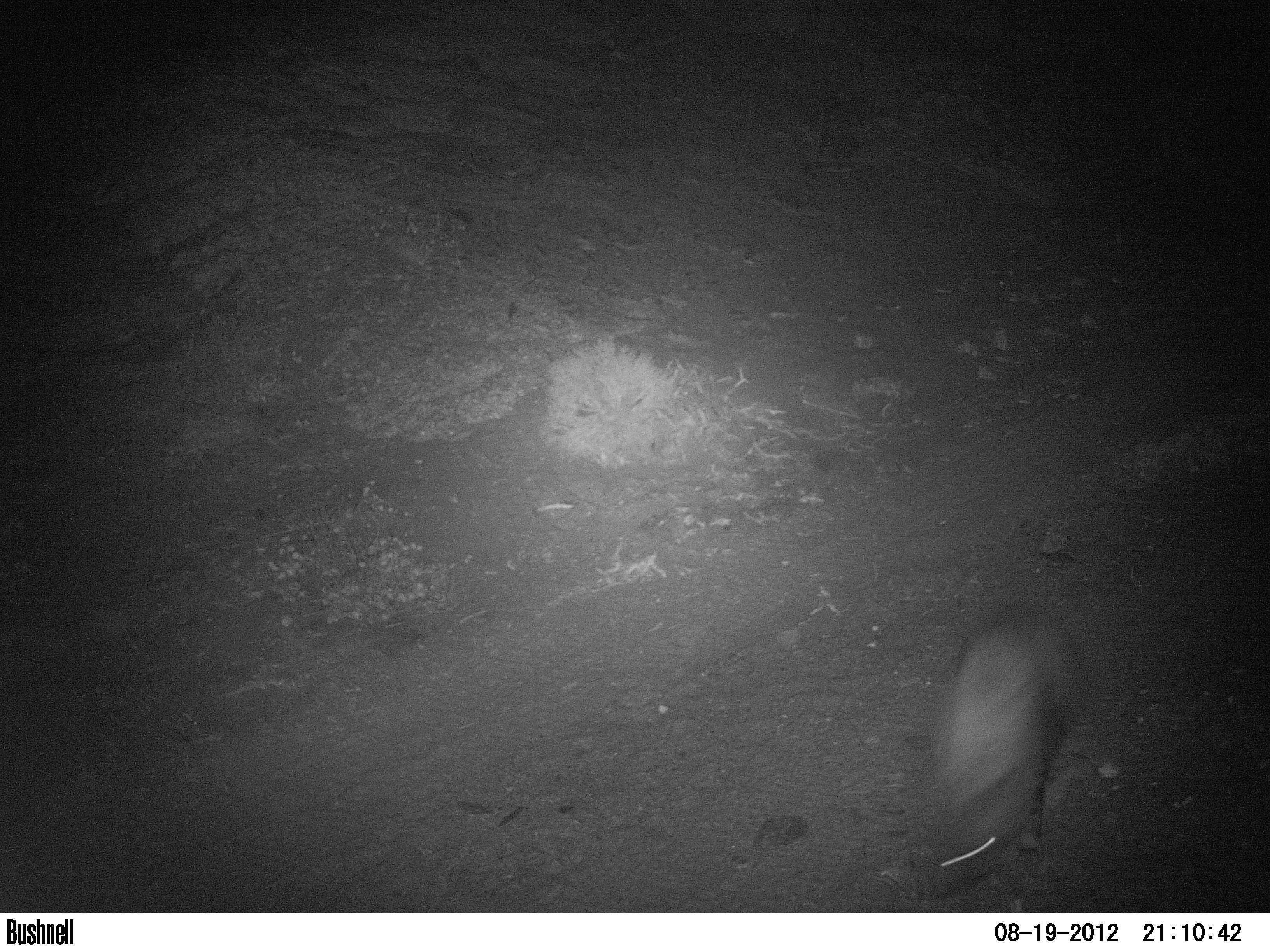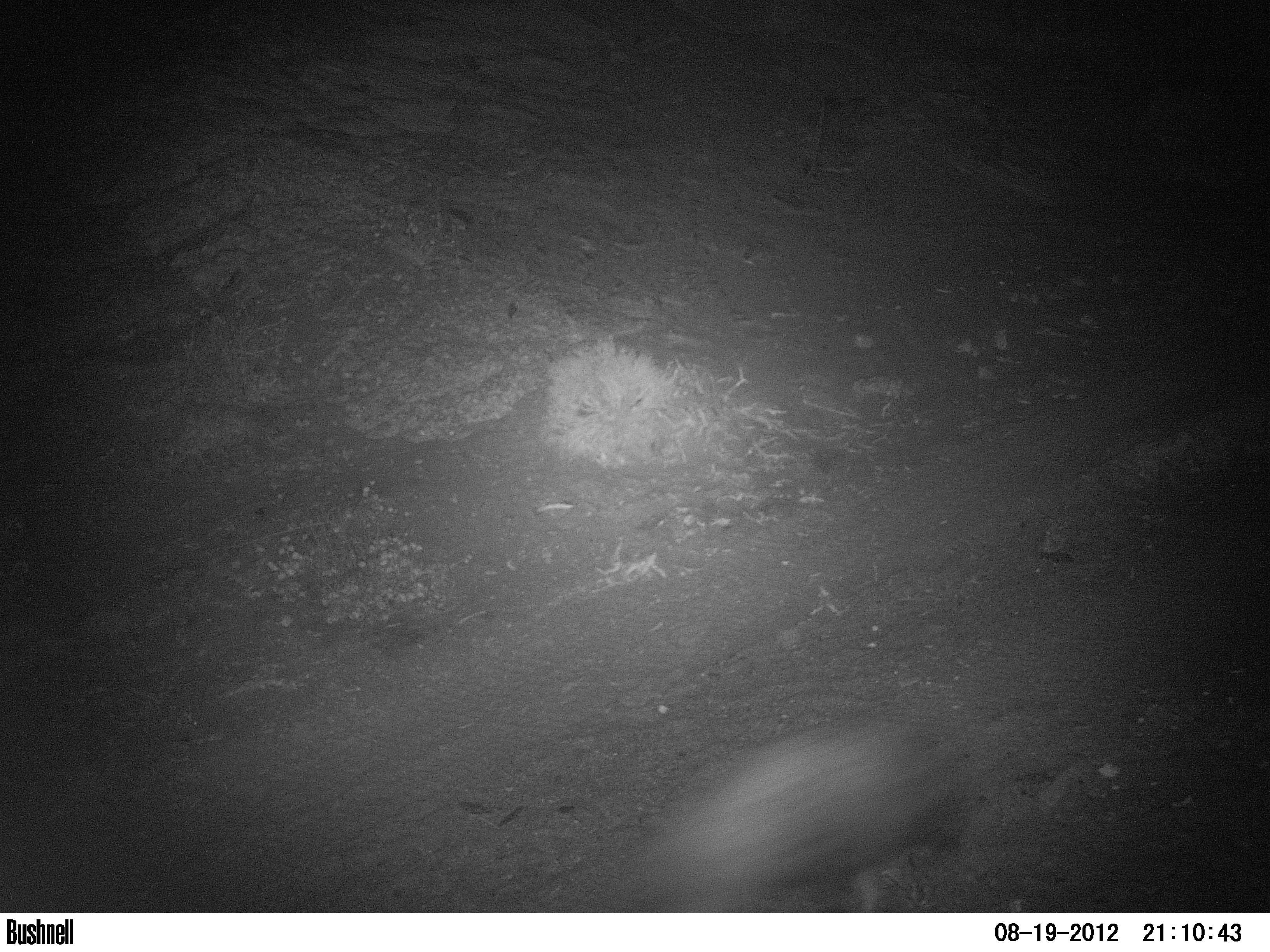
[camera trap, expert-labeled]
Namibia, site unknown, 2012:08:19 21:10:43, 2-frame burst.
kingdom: Animalia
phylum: Chordata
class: Mammalia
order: Carnivora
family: Hyaenidae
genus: Parahyaena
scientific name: Parahyaena brunnea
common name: brown hyena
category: hyaena brunnea